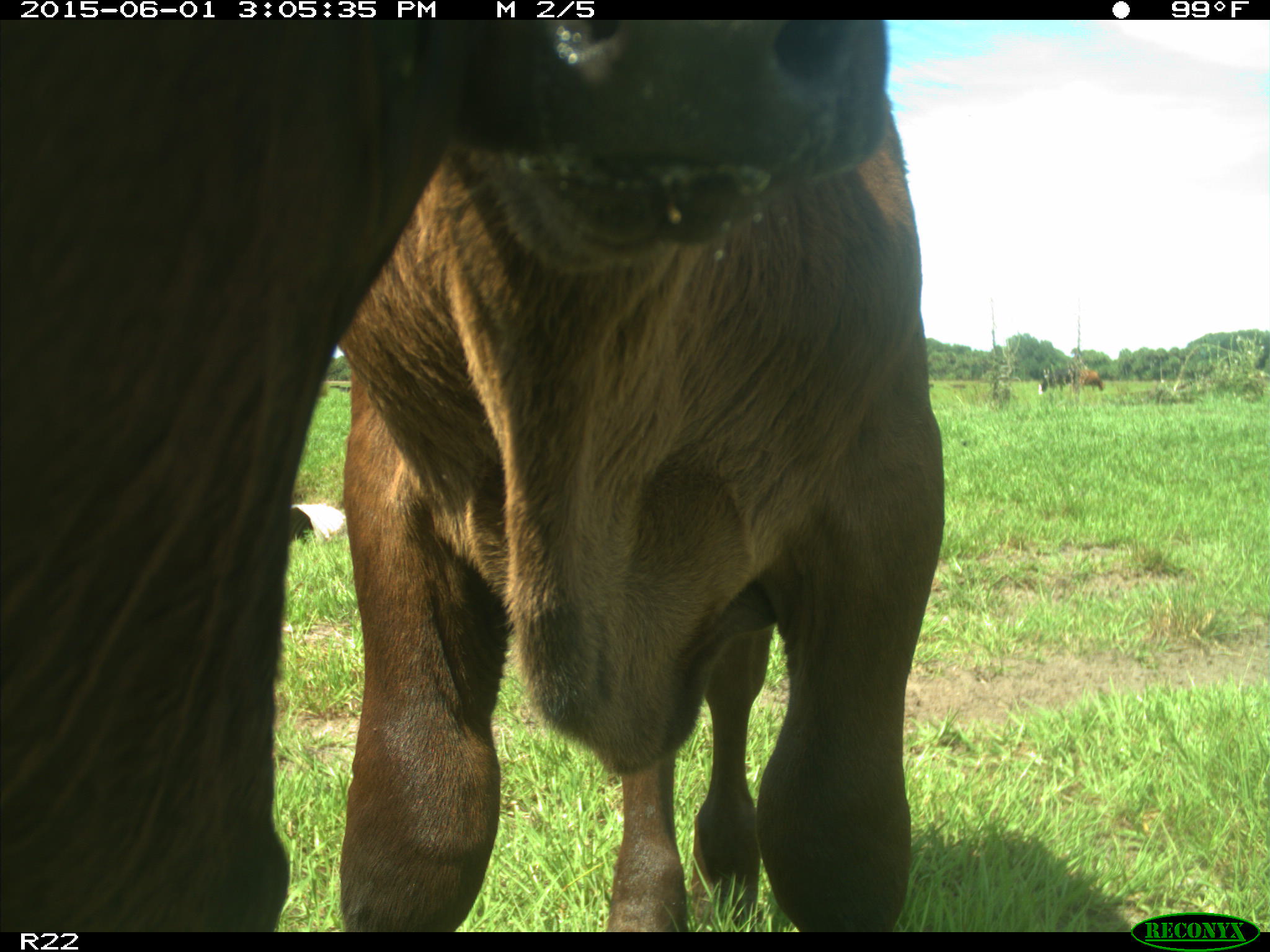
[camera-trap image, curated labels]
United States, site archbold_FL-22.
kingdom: Animalia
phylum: Chordata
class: Mammalia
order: Artiodactyla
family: Bovidae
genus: Bos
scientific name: Bos taurus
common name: domestic cow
Bos taurus (domestic cow).